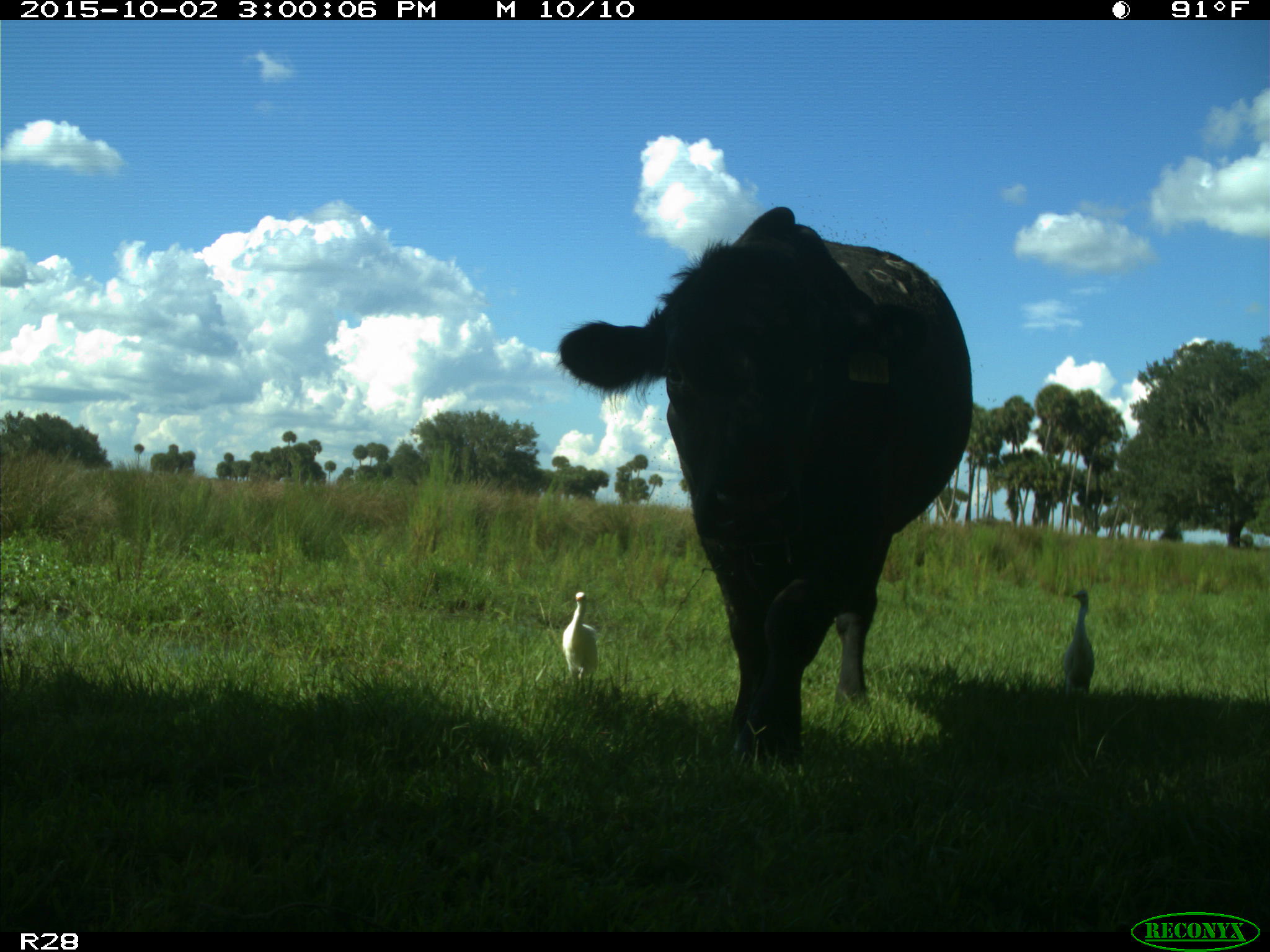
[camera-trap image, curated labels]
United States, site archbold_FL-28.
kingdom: Animalia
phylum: Chordata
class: Mammalia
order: Artiodactyla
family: Bovidae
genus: Bos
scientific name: Bos taurus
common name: domestic cow